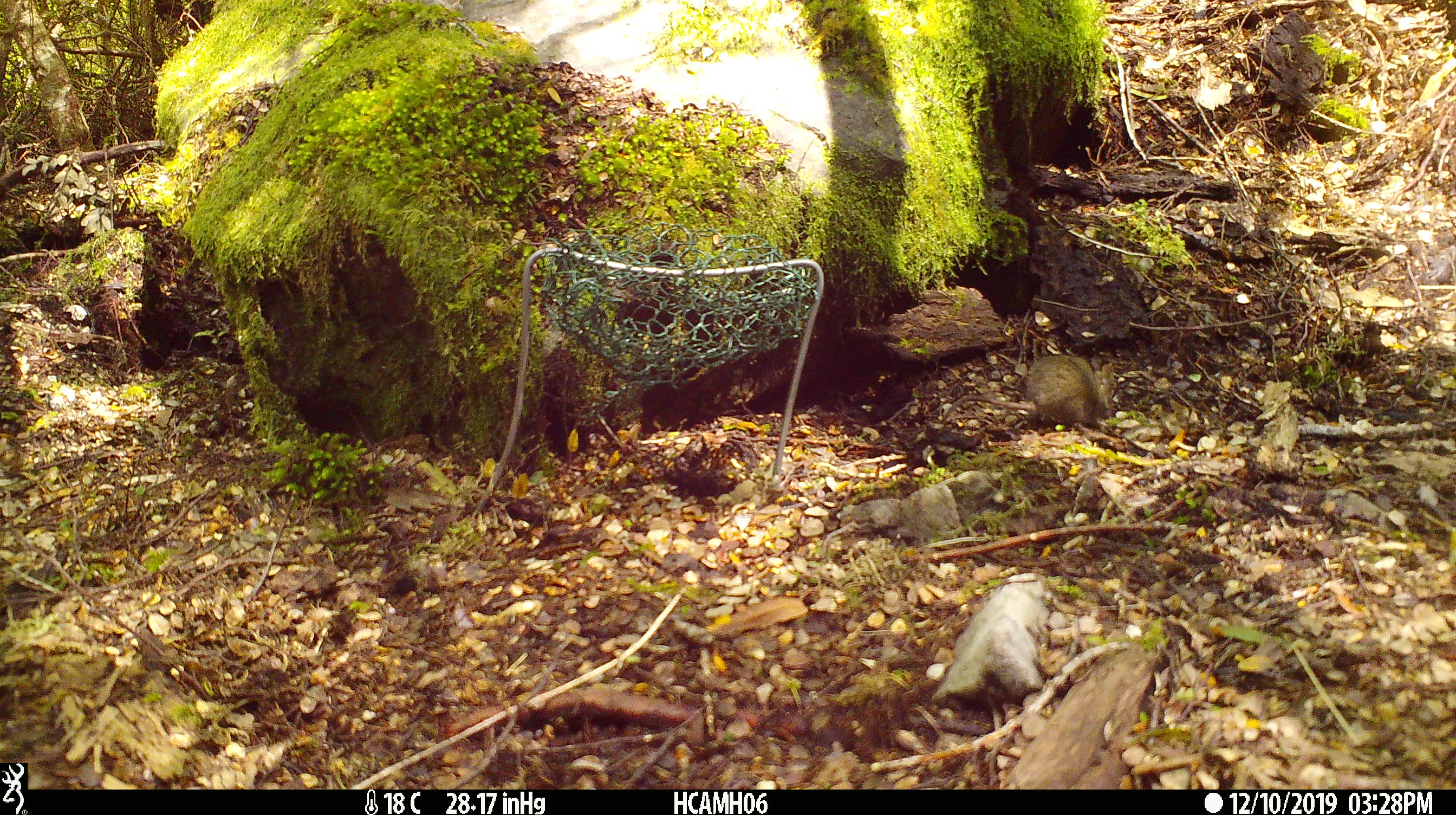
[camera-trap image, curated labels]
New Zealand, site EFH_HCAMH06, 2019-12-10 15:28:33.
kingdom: Animalia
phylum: Chordata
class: Mammalia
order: Rodentia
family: Muridae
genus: Mus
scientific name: Mus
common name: mouse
Mouse (Mus).